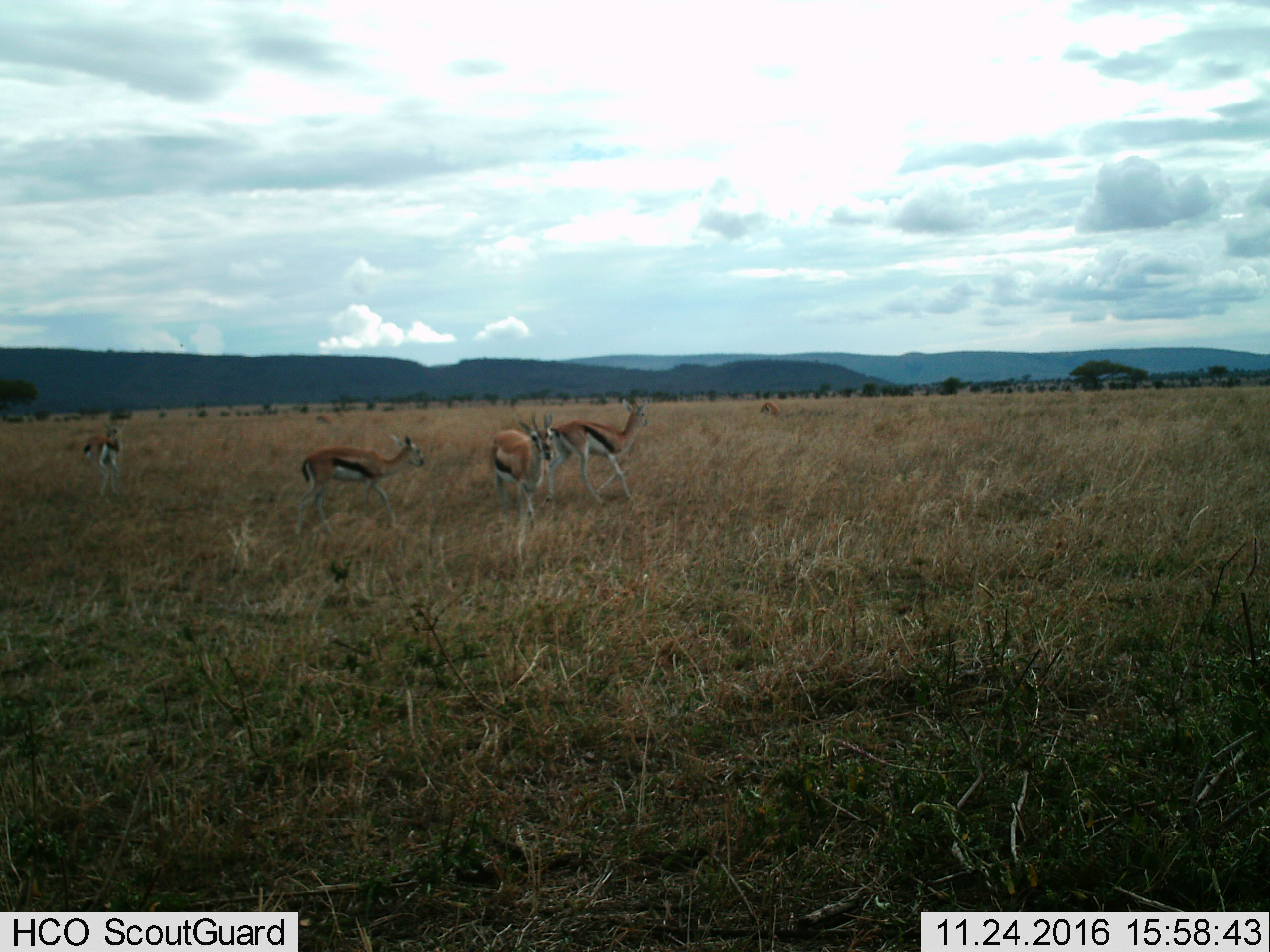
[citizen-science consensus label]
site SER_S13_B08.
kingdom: Animalia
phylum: Chordata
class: Mammalia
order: Artiodactyla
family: Bovidae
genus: Eudorcas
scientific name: Eudorcas thomsonii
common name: thomson's gazelle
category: gazellethomsons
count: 5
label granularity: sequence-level